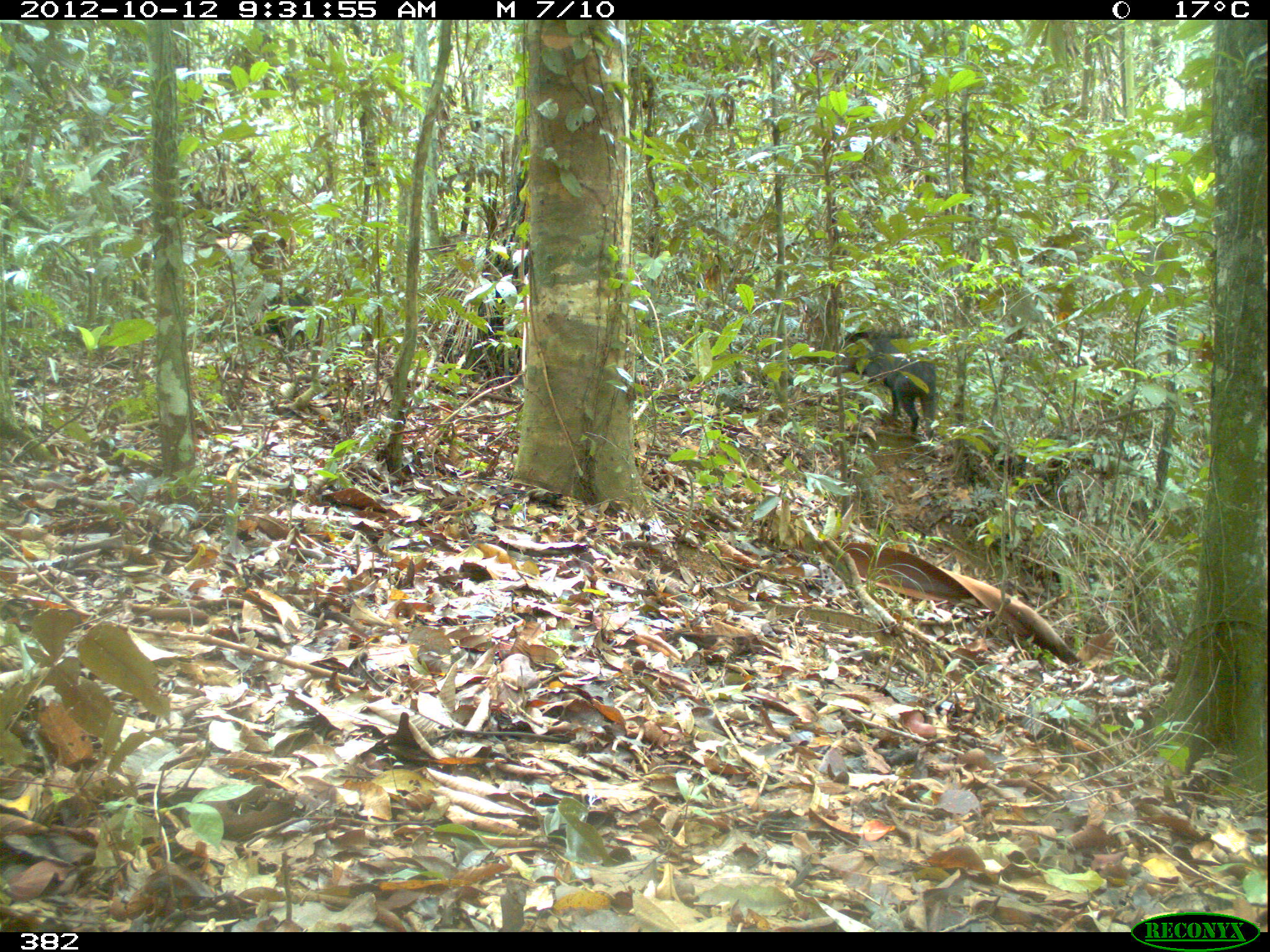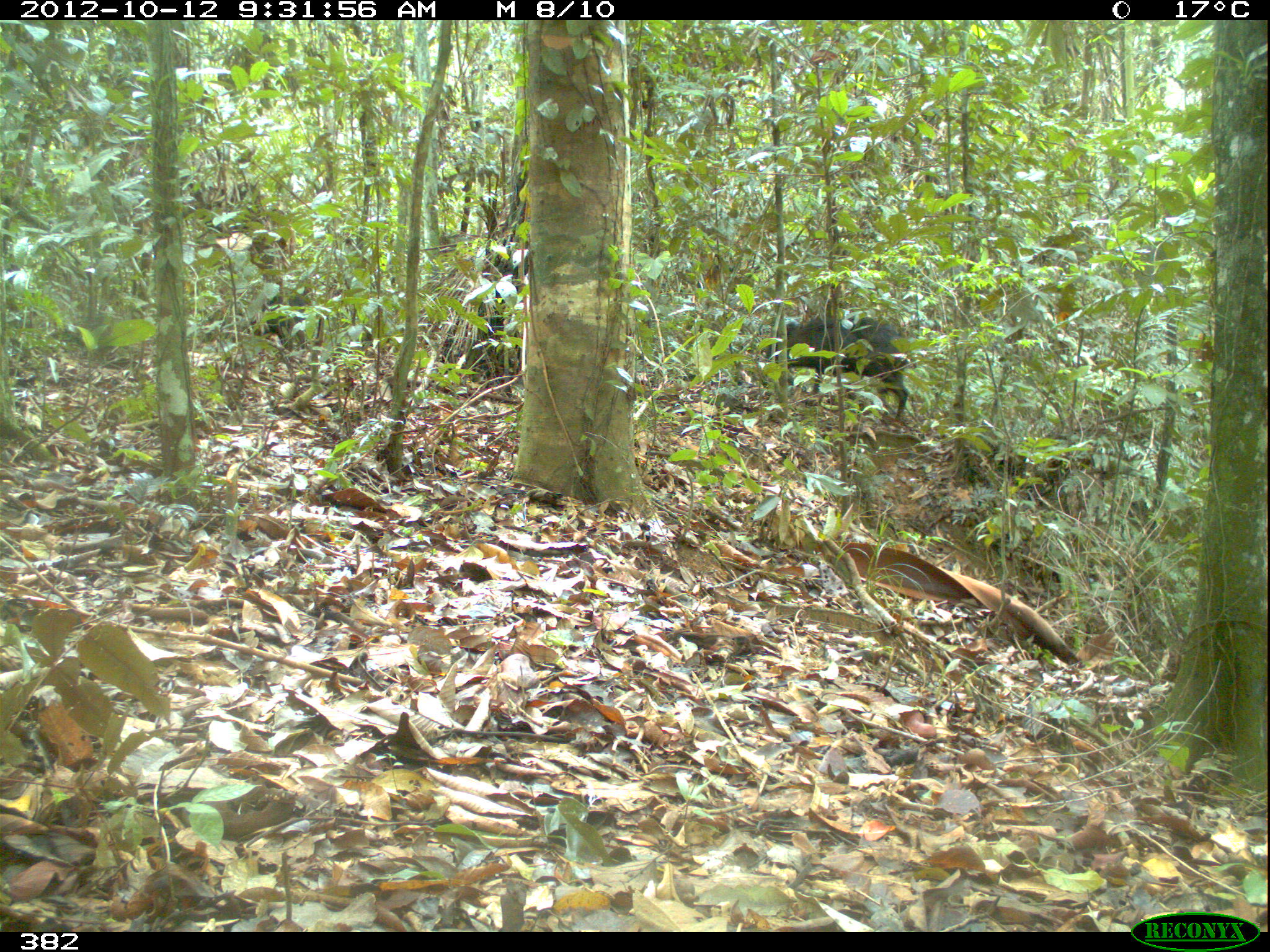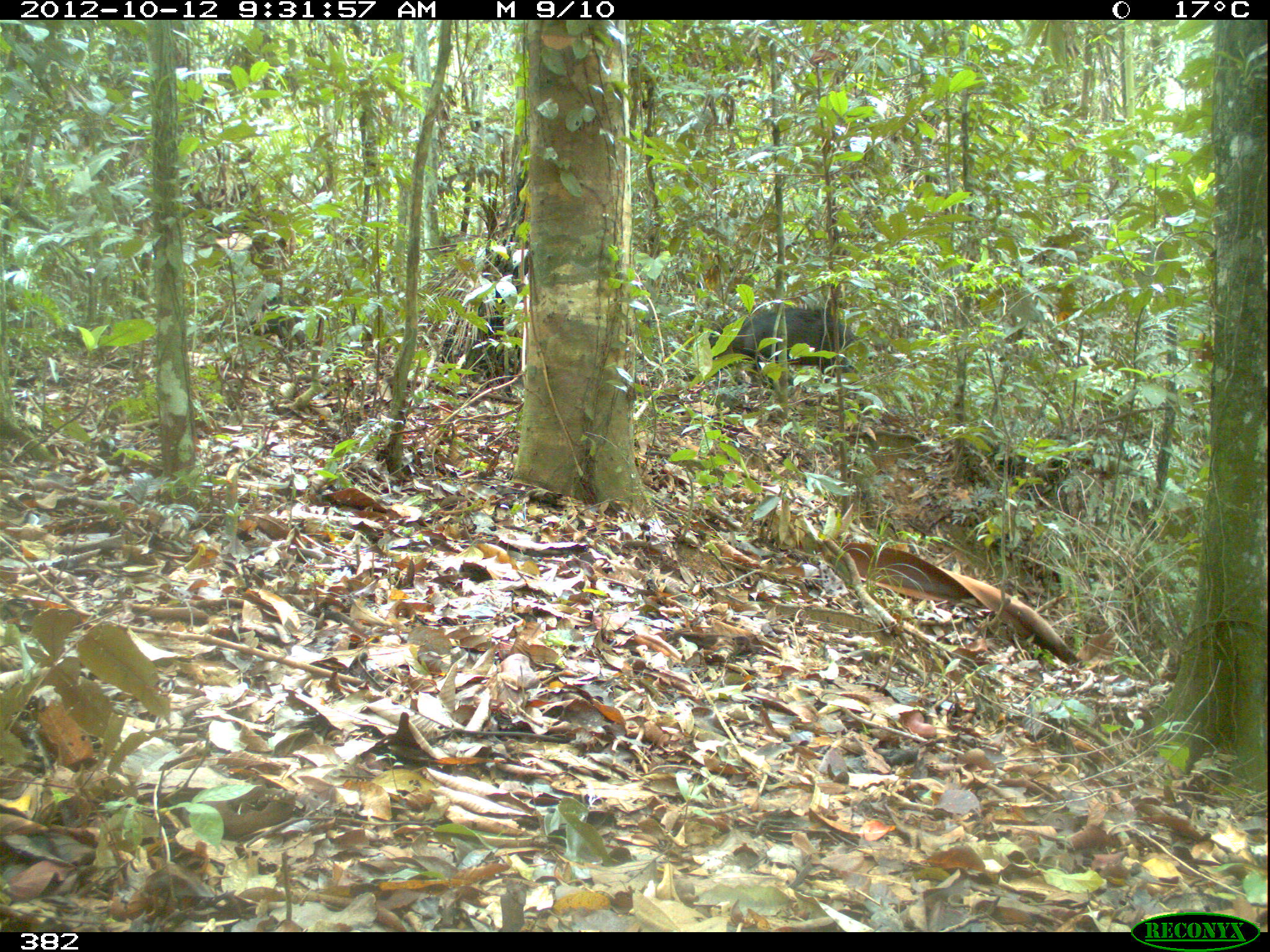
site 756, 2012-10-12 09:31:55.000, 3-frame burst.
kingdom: Animalia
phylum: Chordata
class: Mammalia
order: Artiodactyla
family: Tayassuidae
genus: Tayassu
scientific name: Tayassu pecari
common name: white-lipped peccary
Tayassu pecari (white-lipped peccary).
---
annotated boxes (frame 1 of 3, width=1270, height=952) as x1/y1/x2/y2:
tayassu pecari: 838/330/938/439; 254/290/314/345